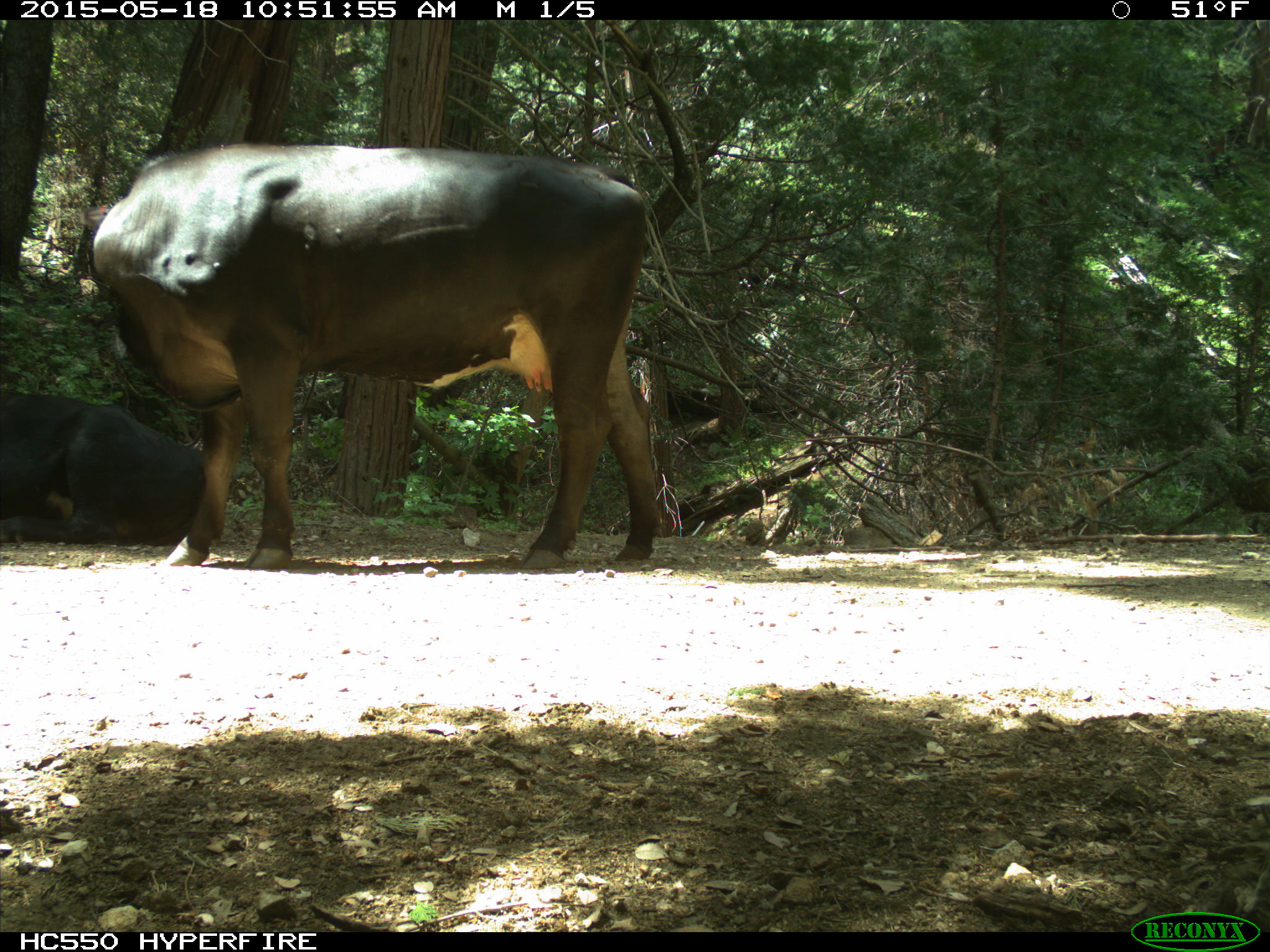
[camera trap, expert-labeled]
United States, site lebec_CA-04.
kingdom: Animalia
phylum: Chordata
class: Mammalia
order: Artiodactyla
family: Bovidae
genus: Bos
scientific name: Bos taurus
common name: domestic cow